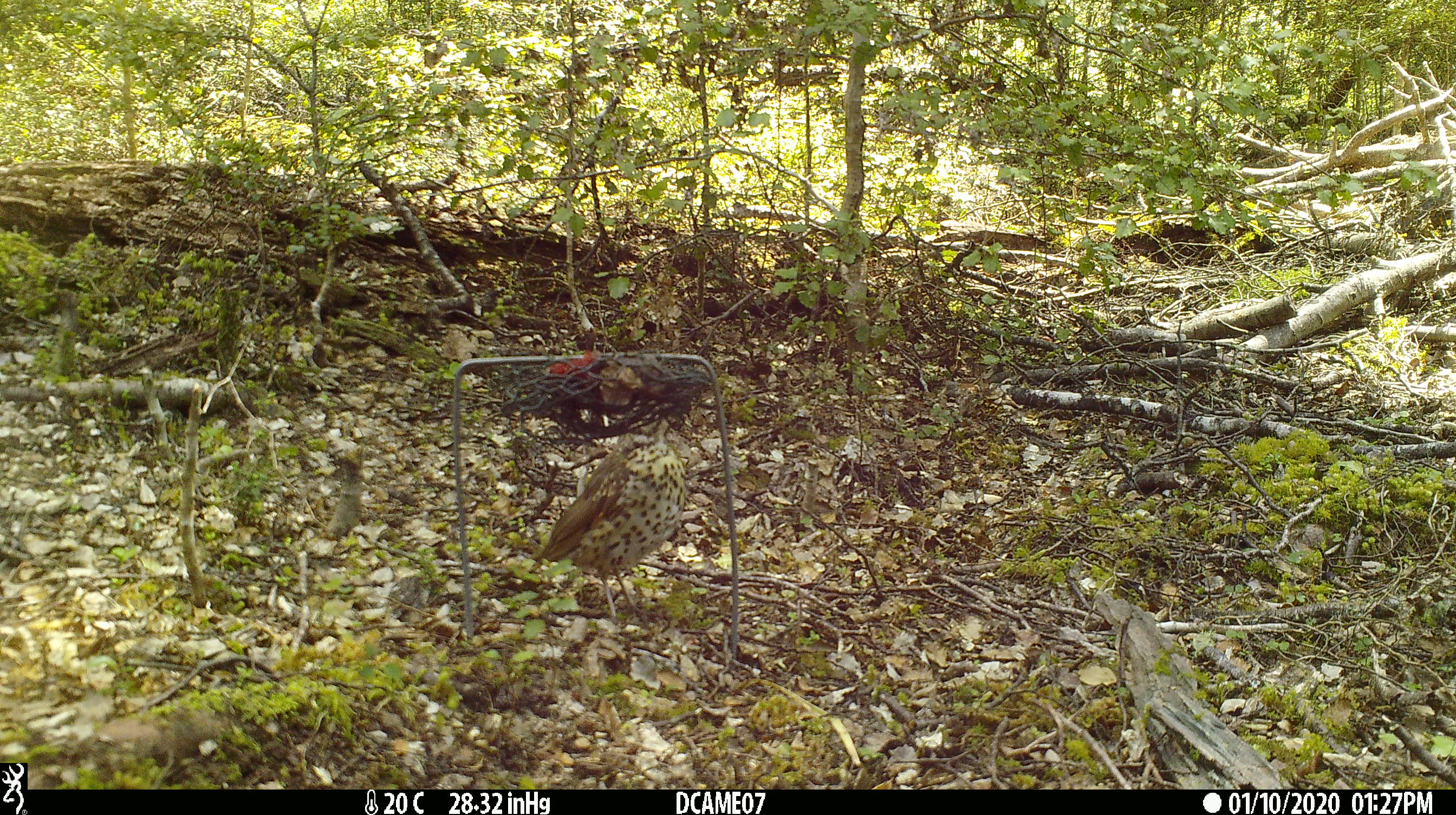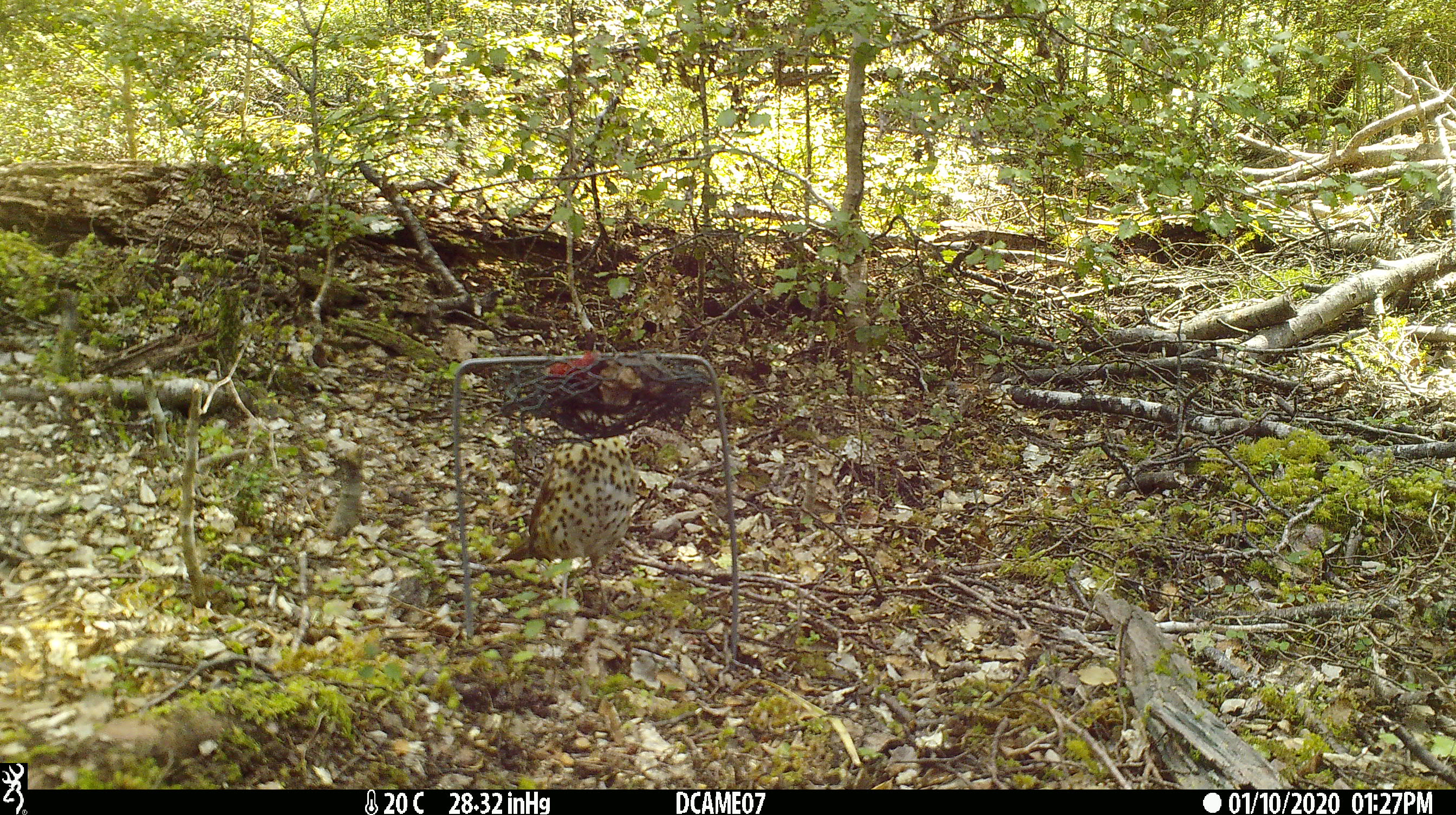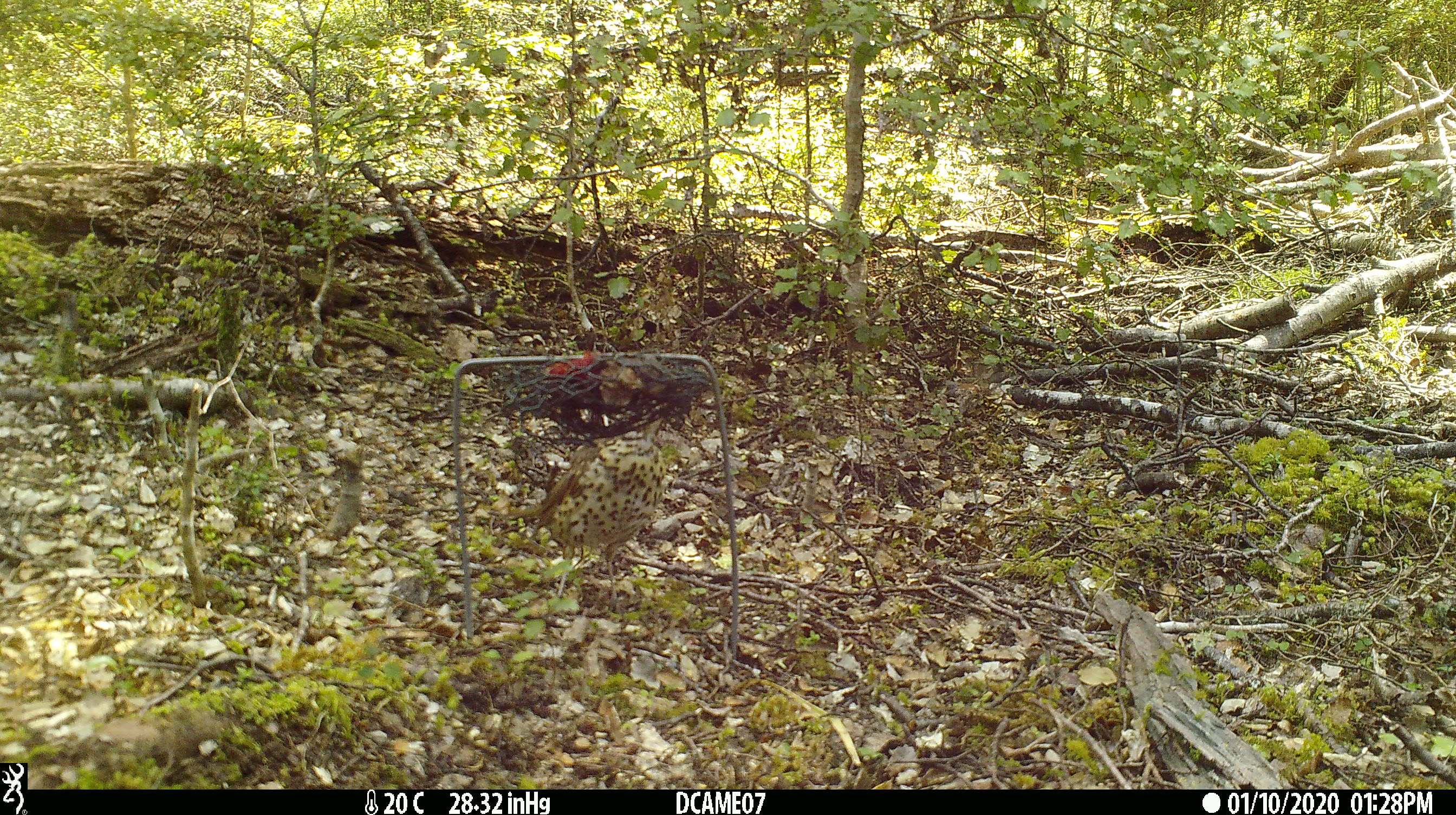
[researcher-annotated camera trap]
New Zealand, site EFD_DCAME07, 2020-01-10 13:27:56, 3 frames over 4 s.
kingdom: Animalia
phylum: Chordata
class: Aves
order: Passeriformes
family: Turdidae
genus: Turdus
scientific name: Turdus philomelos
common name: song thrush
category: thrush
Thrush (song thrush) (Turdus philomelos).